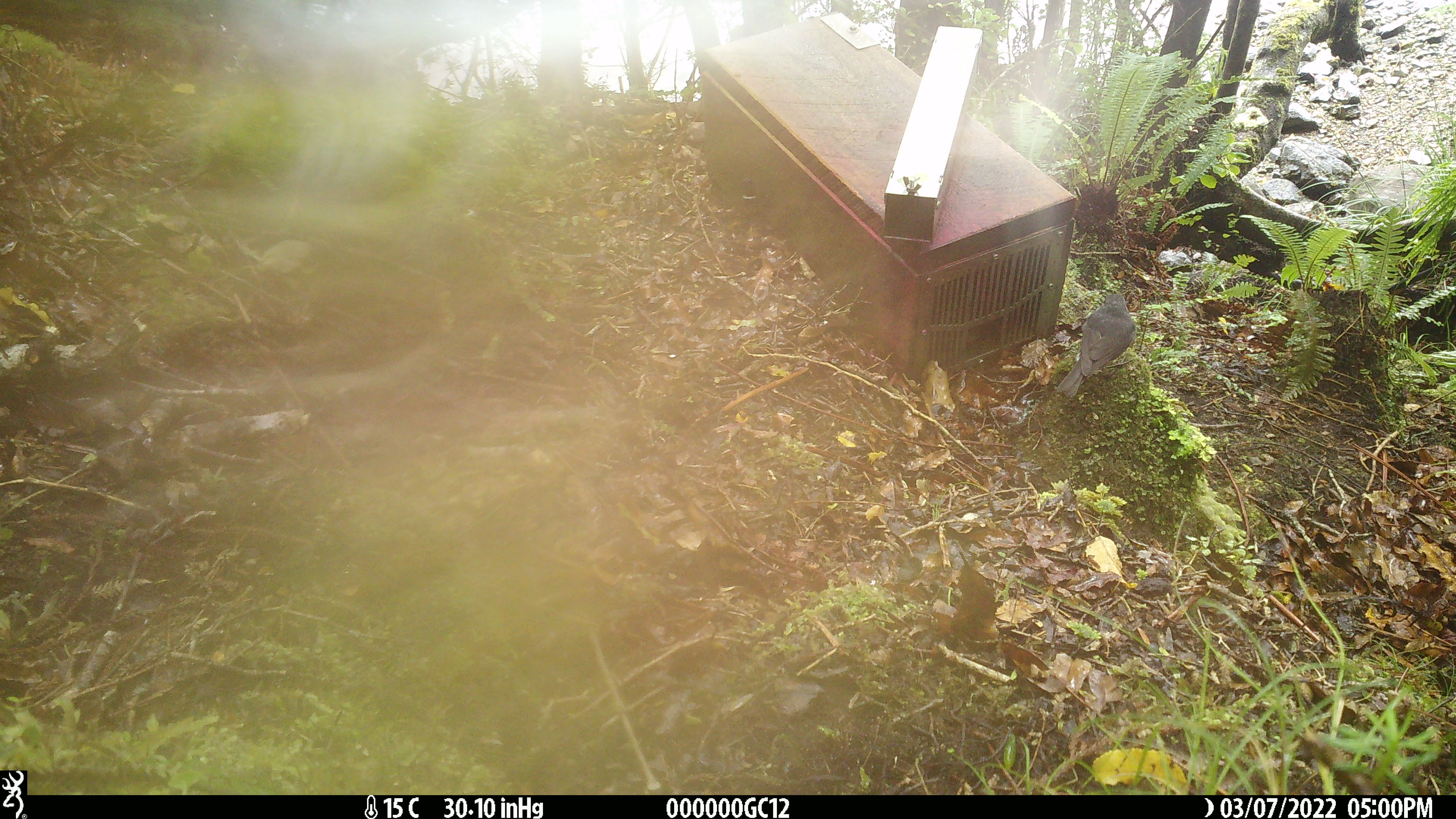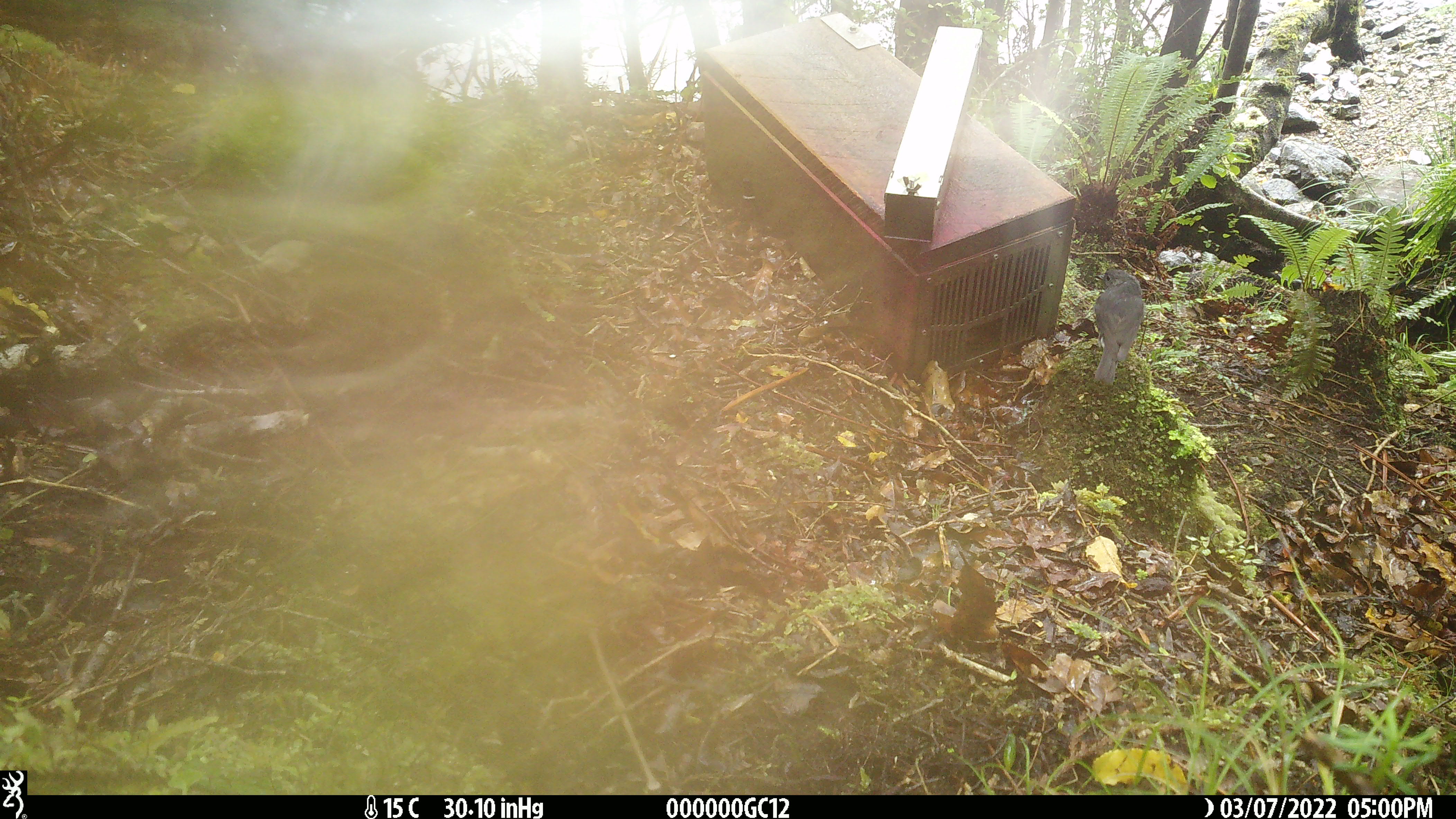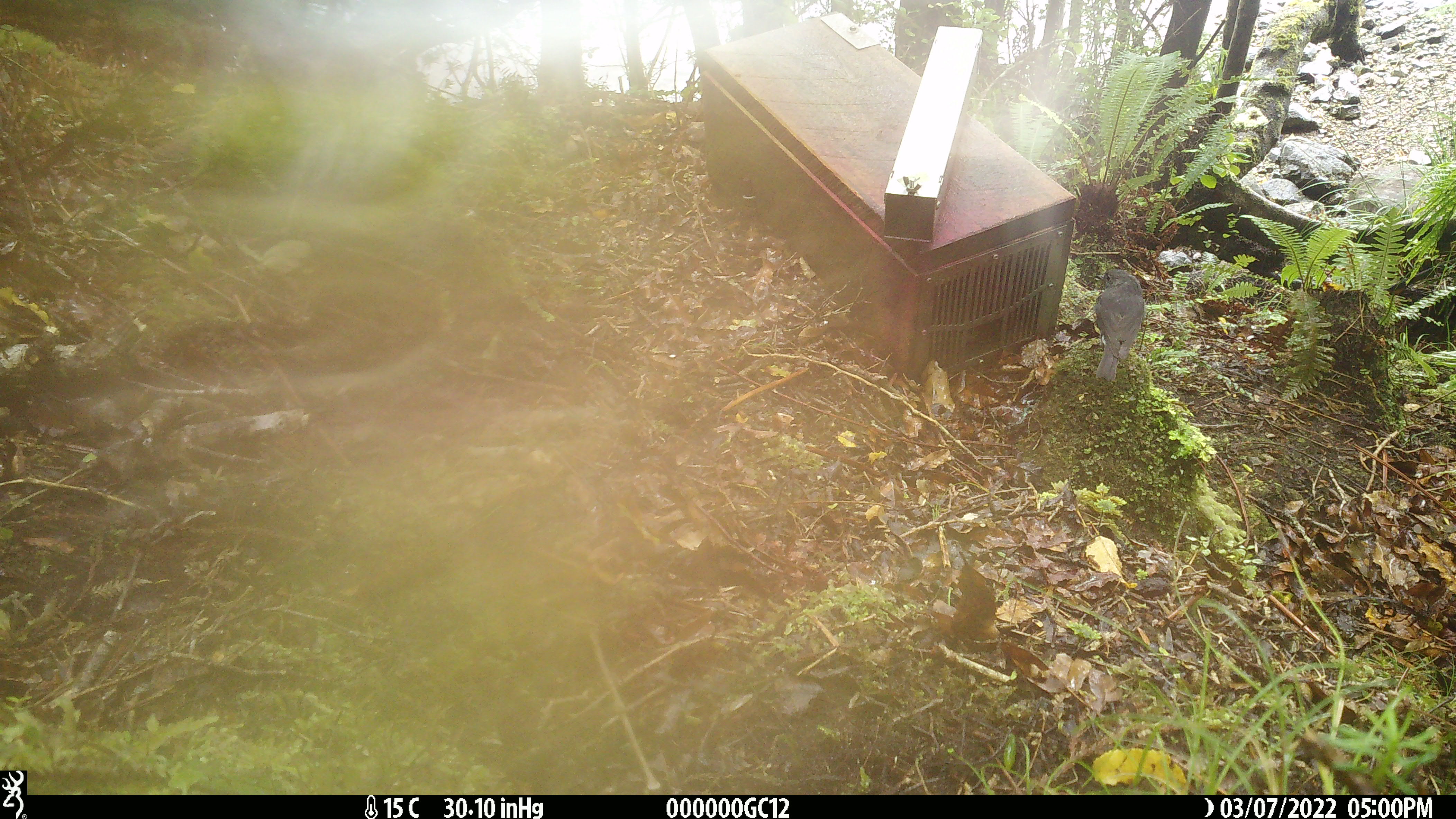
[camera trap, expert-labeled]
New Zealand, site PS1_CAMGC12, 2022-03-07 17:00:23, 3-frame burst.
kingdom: Animalia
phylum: Chordata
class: Aves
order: Passeriformes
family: Petroicidae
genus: Petroica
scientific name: Petroica australis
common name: new zealand robin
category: robin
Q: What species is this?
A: Robin (new zealand robin) (Petroica australis).